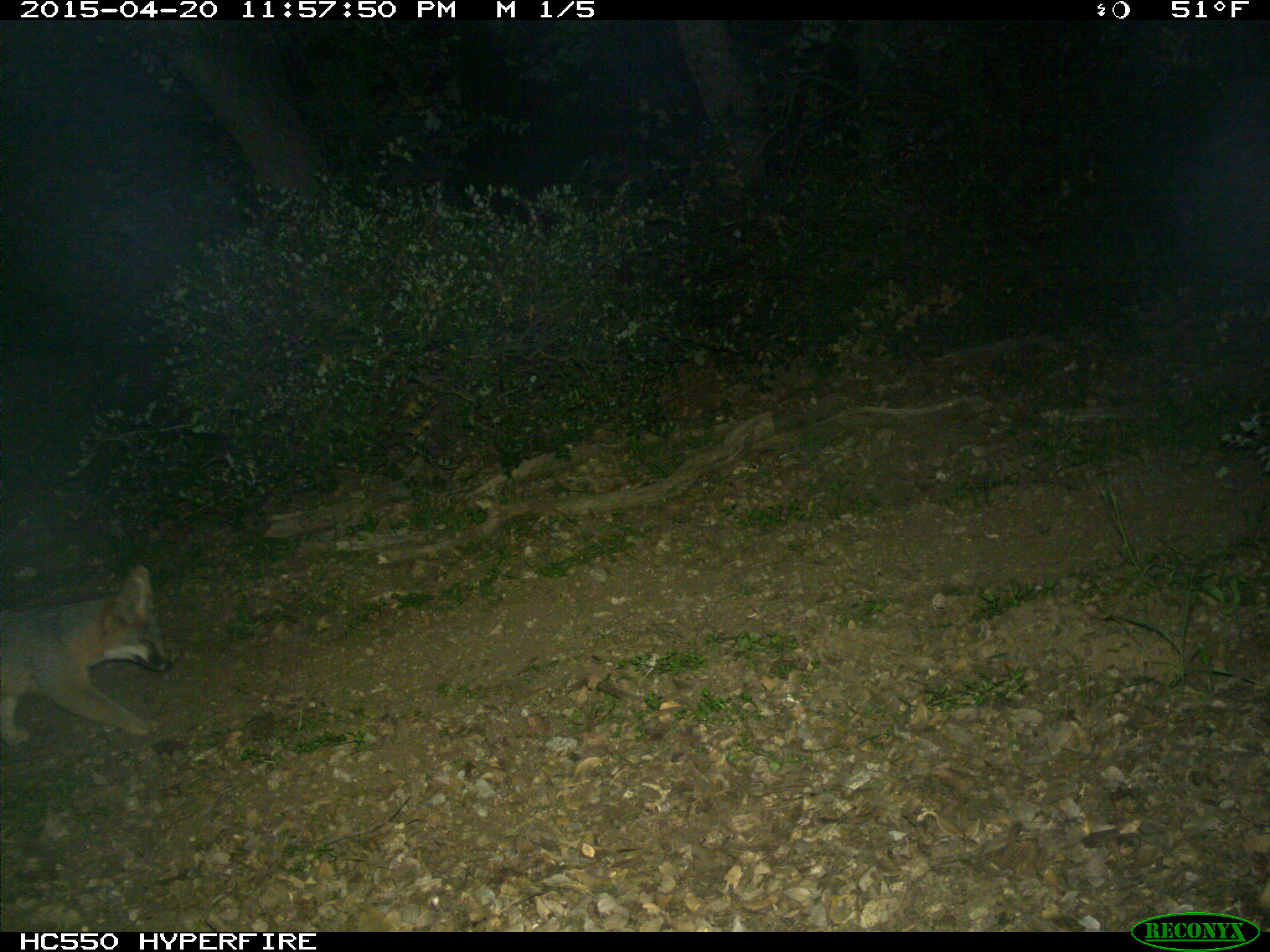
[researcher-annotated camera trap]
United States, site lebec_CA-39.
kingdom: Animalia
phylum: Chordata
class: Mammalia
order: Carnivora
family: Canidae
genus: Urocyon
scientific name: Urocyon cinereoargenteus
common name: gray fox